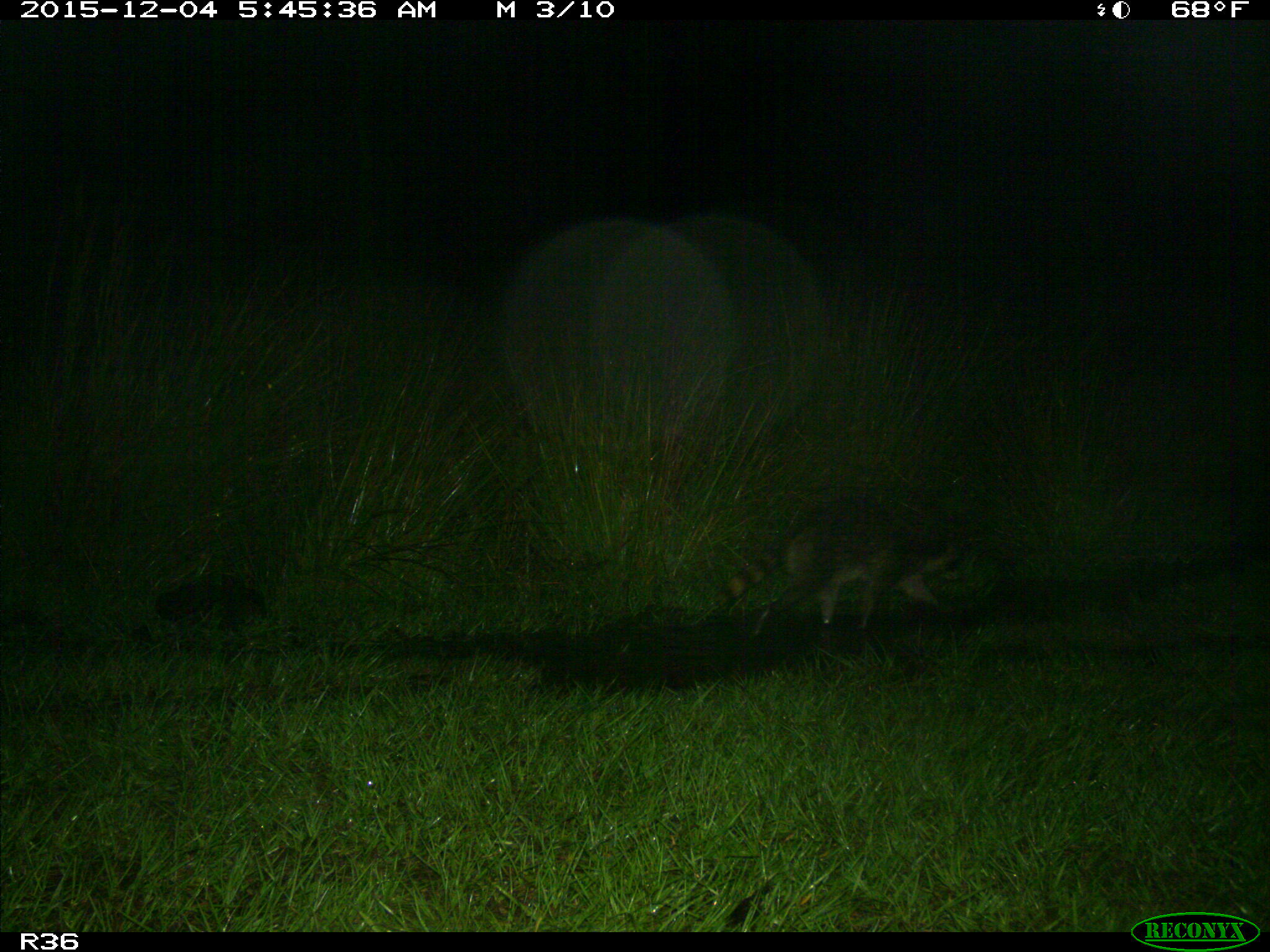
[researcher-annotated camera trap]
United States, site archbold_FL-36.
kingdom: Animalia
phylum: Chordata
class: Mammalia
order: Carnivora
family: Procyonidae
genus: Procyon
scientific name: Procyon lotor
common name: common raccoon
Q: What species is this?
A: Procyon lotor (common raccoon).